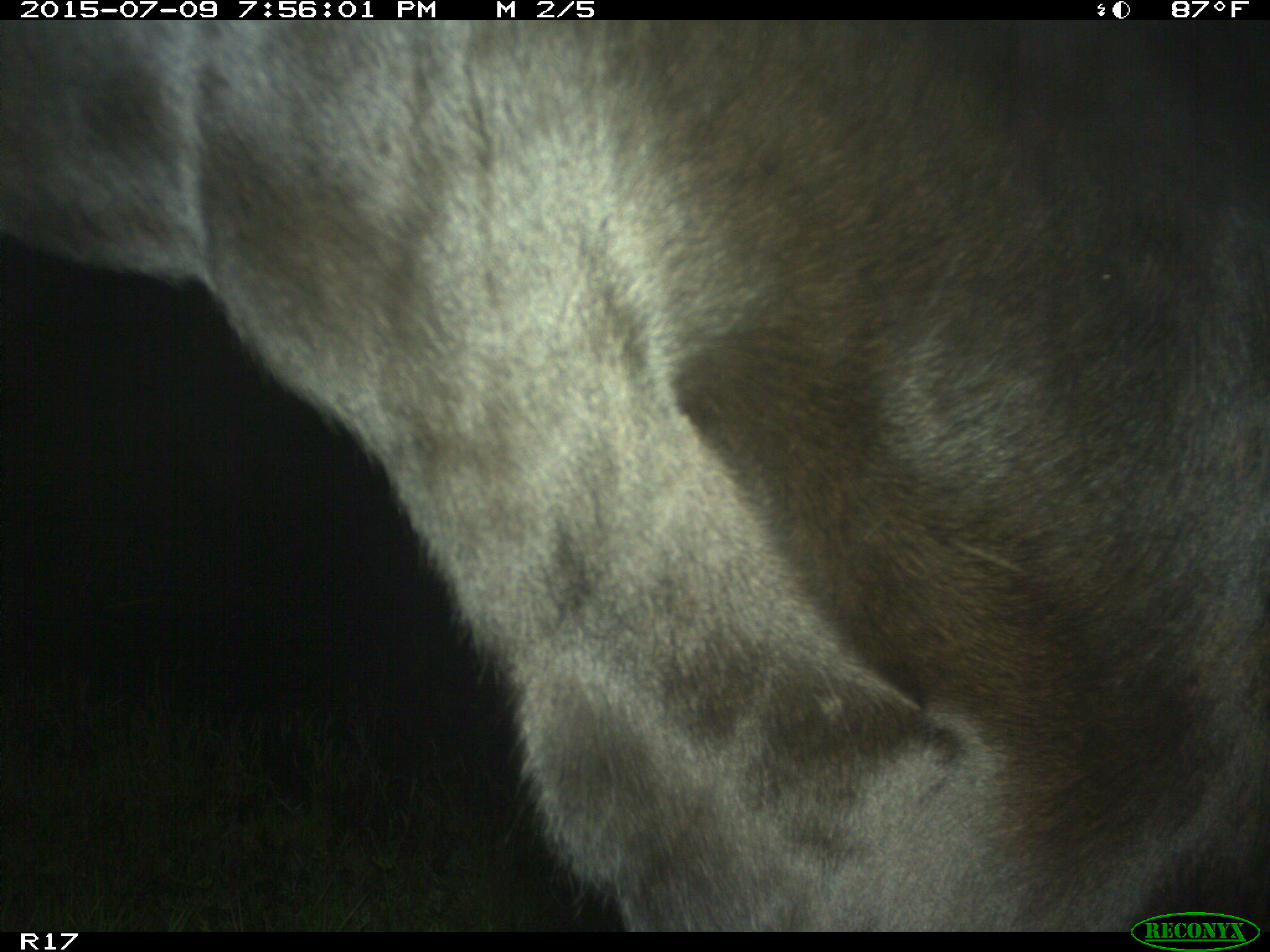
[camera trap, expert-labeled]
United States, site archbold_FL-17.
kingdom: Animalia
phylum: Chordata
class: Mammalia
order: Artiodactyla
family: Bovidae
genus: Bos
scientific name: Bos taurus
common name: domestic cow